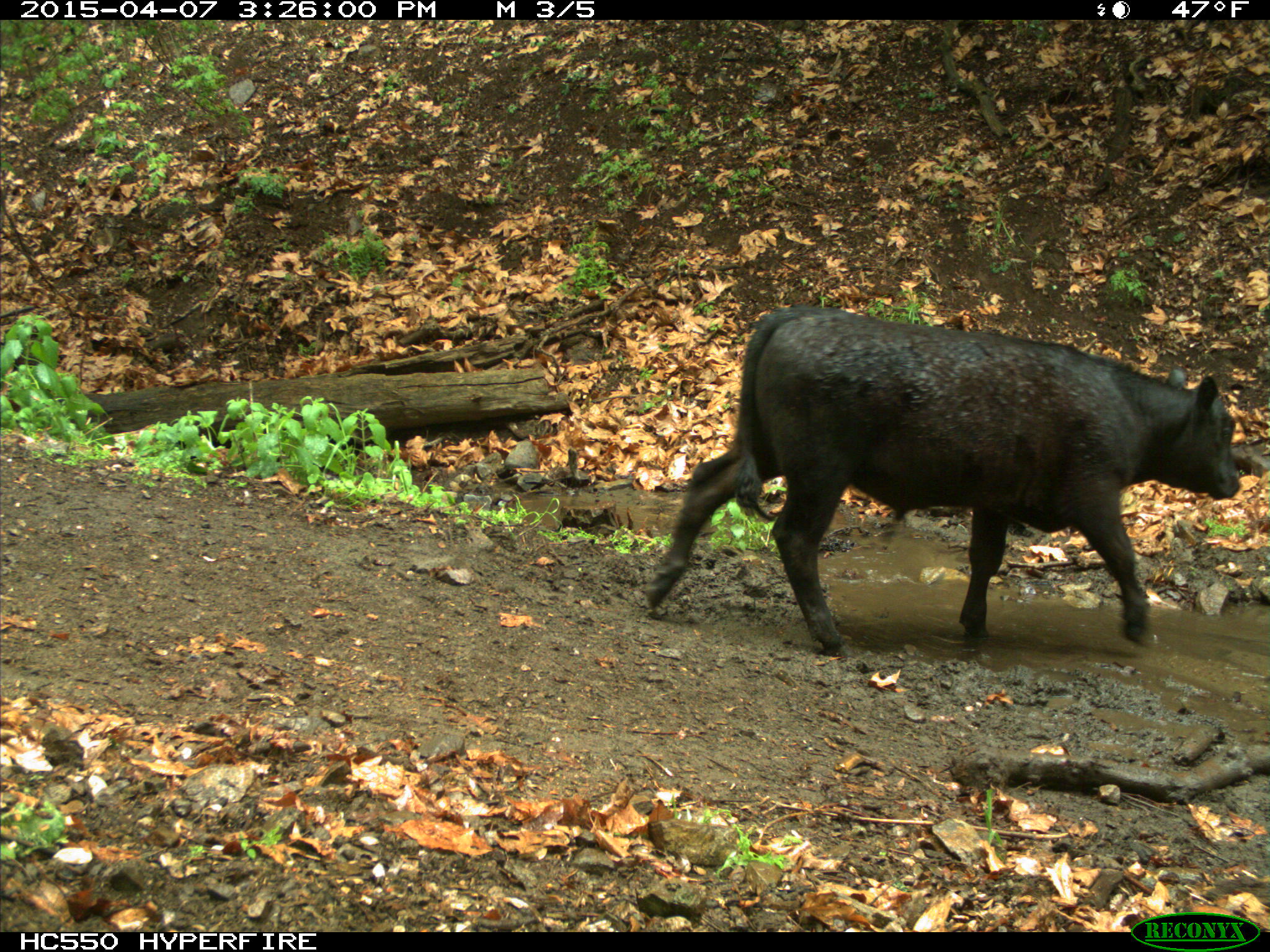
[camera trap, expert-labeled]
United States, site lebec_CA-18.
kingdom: Animalia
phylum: Chordata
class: Mammalia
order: Artiodactyla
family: Bovidae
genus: Bos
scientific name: Bos taurus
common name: domestic cow